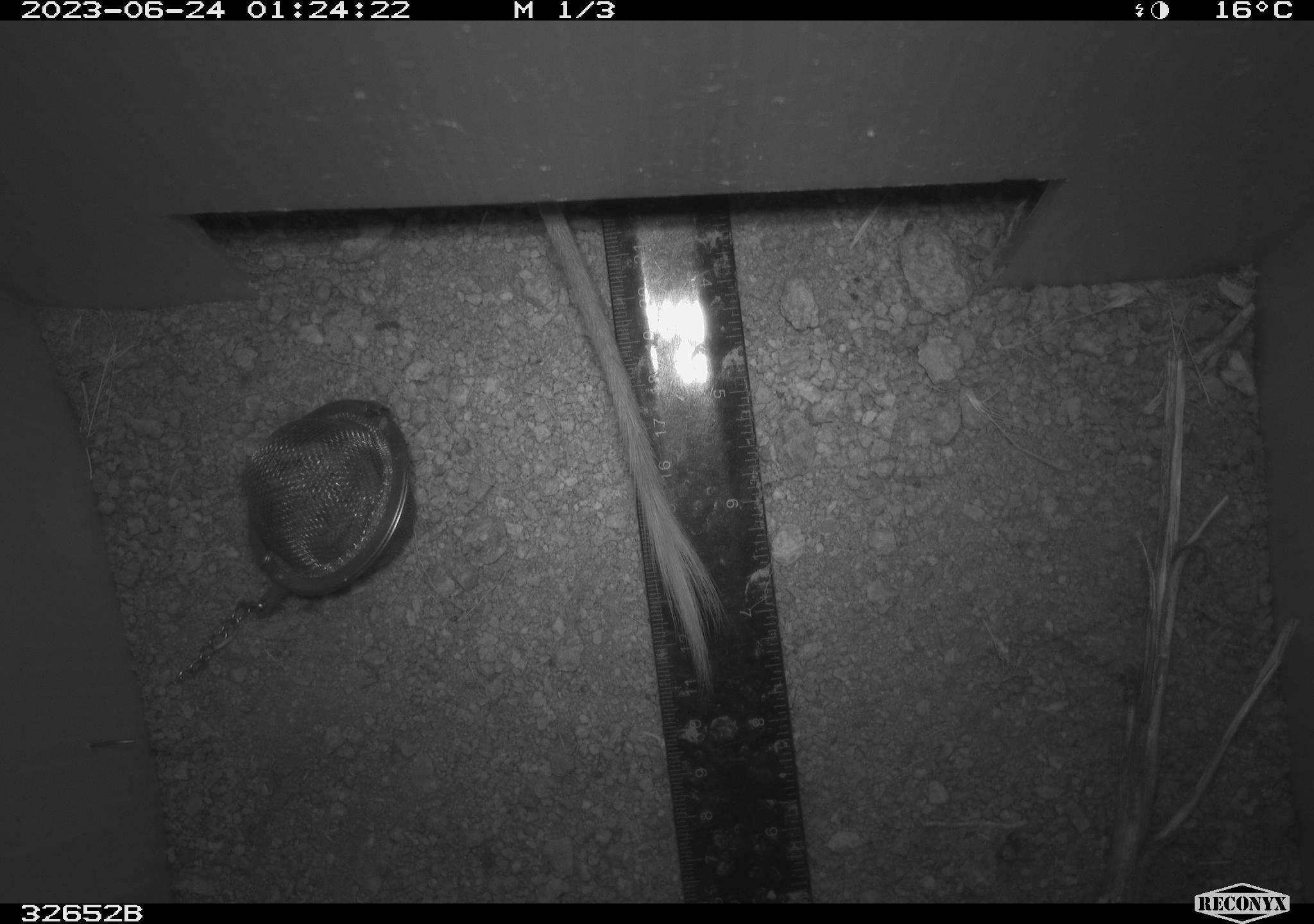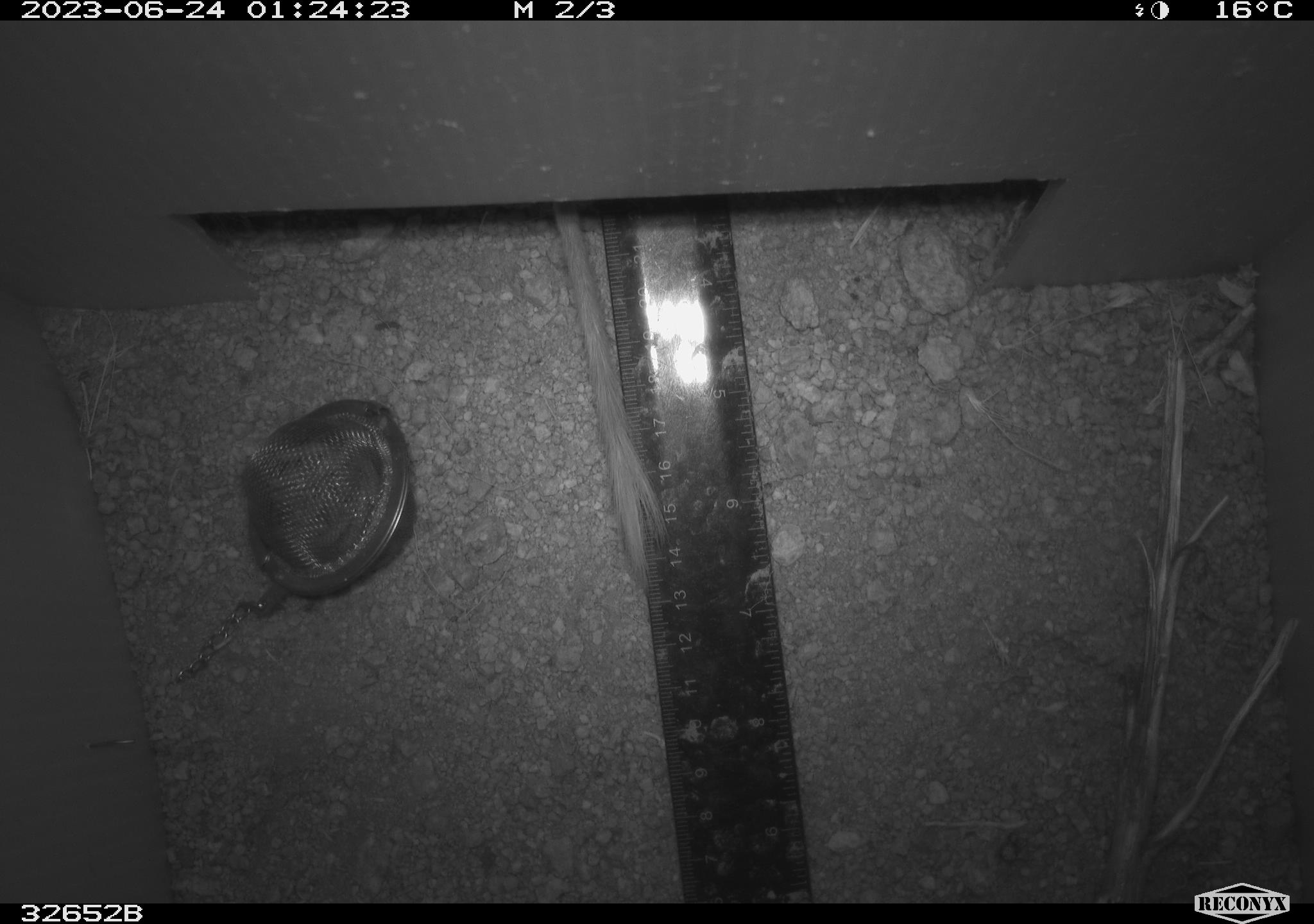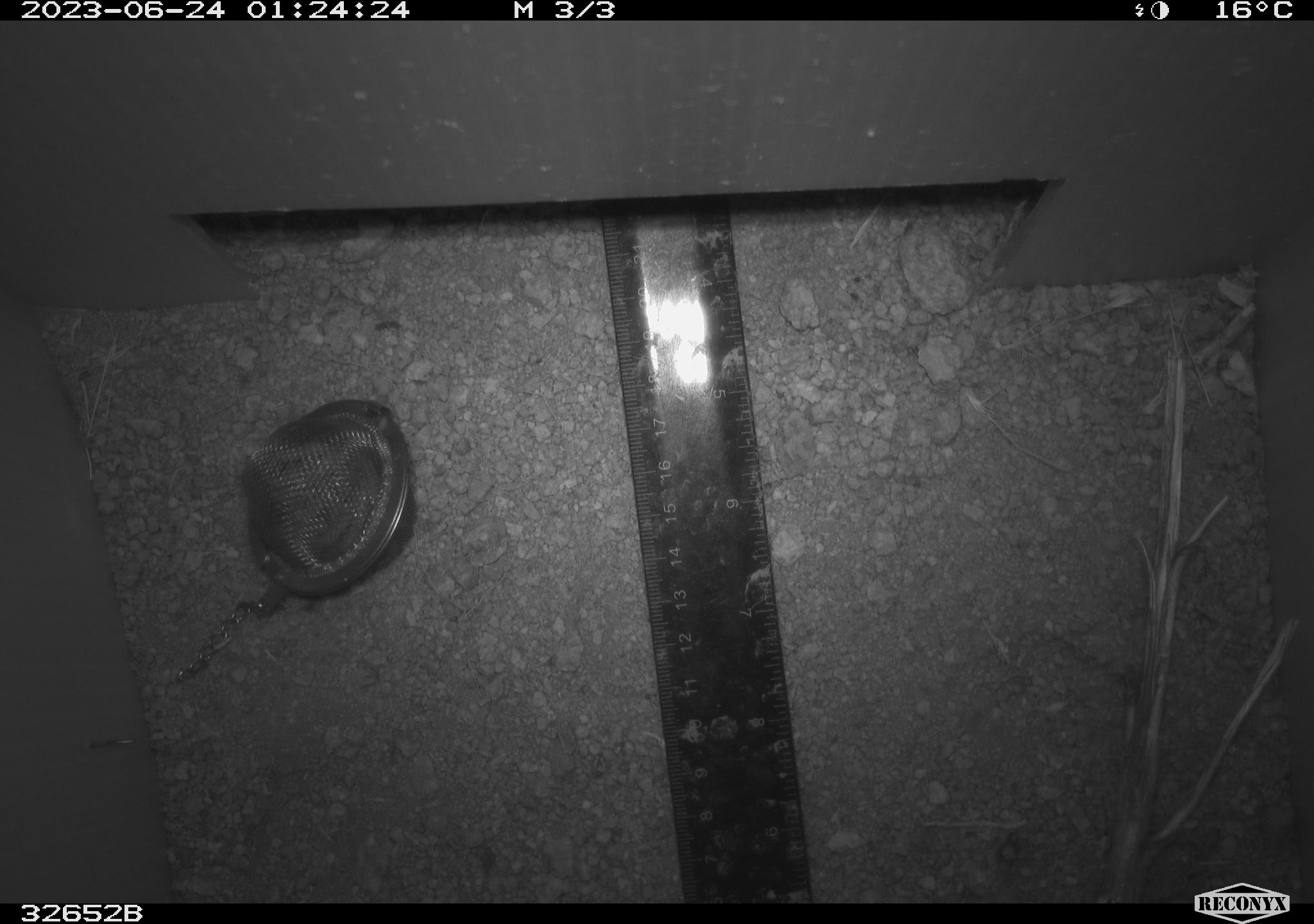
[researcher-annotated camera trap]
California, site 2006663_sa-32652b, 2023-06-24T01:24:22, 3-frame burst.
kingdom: Animalia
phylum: Chordata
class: Mammalia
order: Rodentia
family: Heteromyidae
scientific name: Heteromyidae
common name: kangaroo rats and pocket mice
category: heteromyidae family